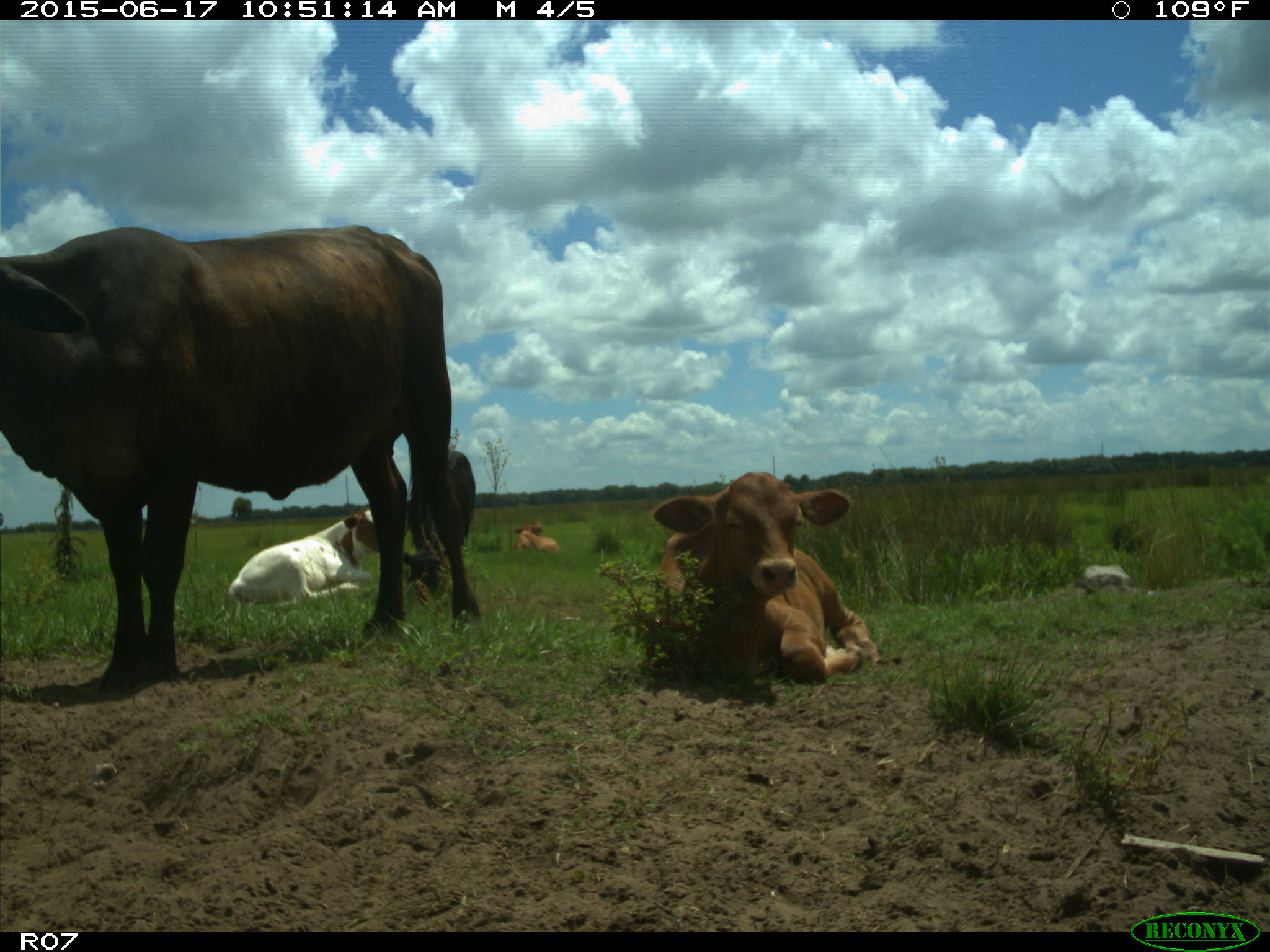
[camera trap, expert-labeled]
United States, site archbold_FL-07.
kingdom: Animalia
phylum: Chordata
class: Mammalia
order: Artiodactyla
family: Bovidae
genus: Bos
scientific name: Bos taurus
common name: domestic cow